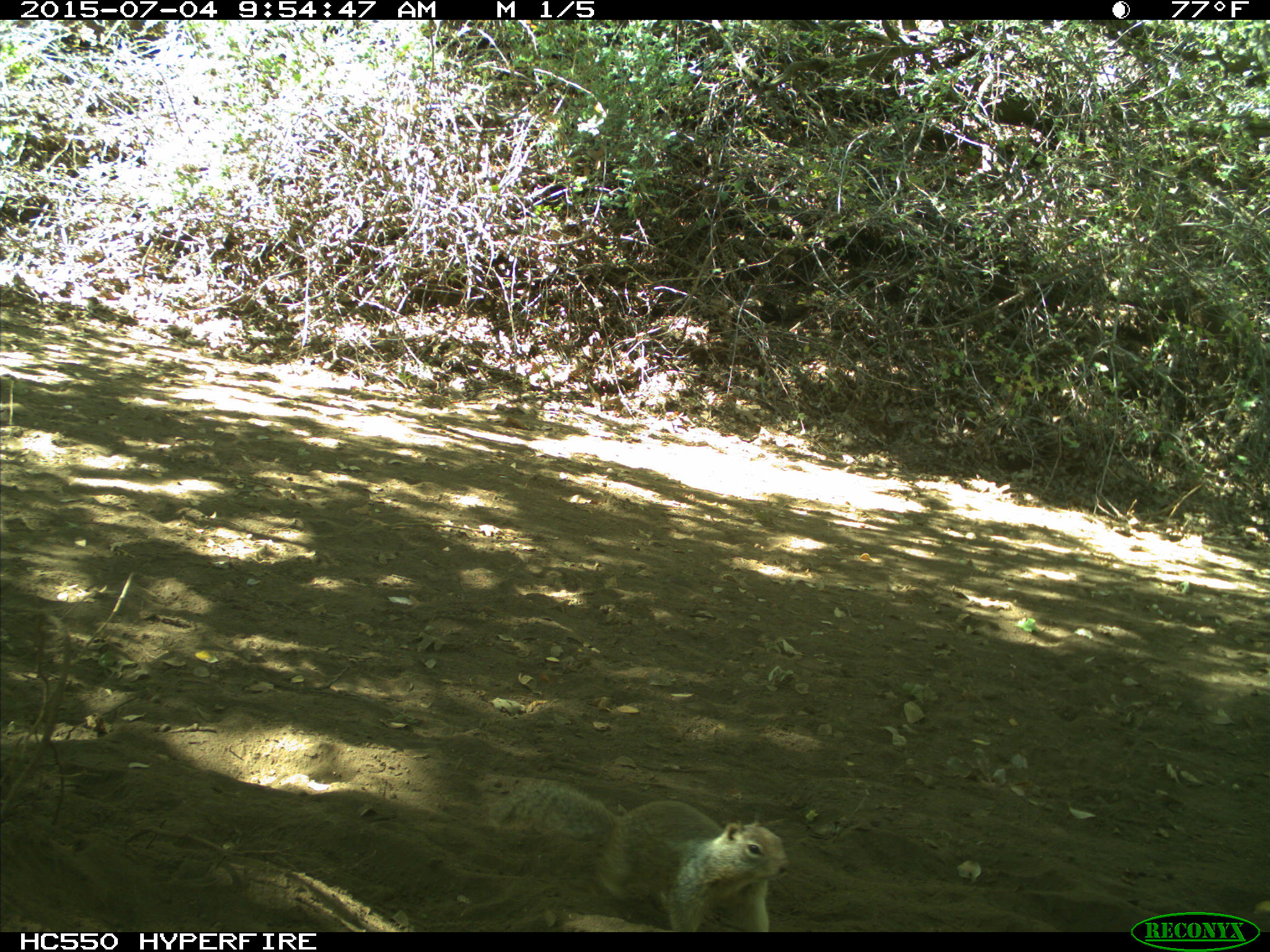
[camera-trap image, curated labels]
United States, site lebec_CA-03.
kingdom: Animalia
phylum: Chordata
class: Mammalia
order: Rodentia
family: Sciuridae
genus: Otospermophilus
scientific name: Otospermophilus beecheyi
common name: california ground squirrel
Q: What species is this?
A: Otospermophilus beecheyi (california ground squirrel).